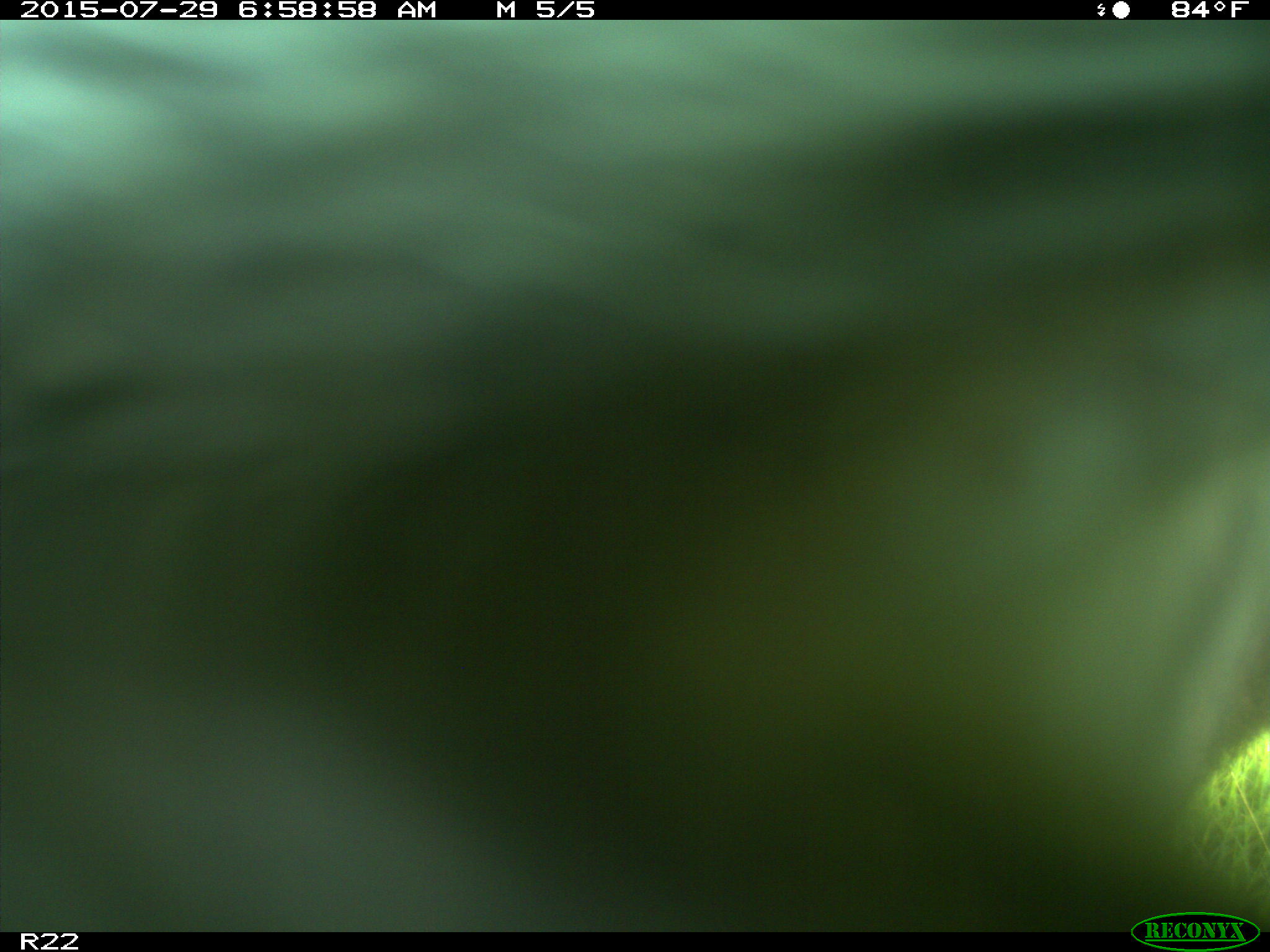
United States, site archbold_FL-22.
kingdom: Animalia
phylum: Chordata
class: Mammalia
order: Artiodactyla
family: Bovidae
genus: Bos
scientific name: Bos taurus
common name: domestic cow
Bos taurus (domestic cow).